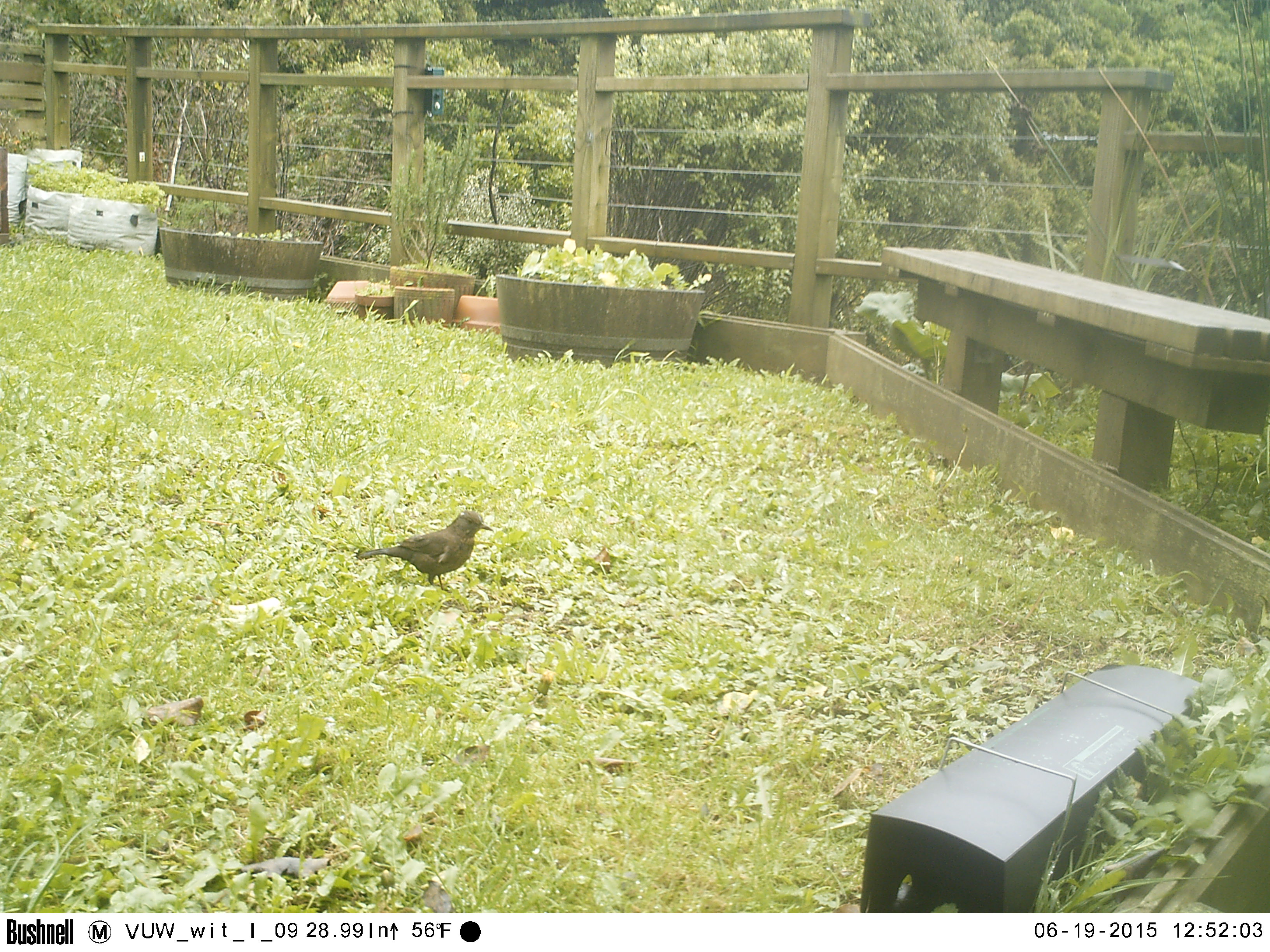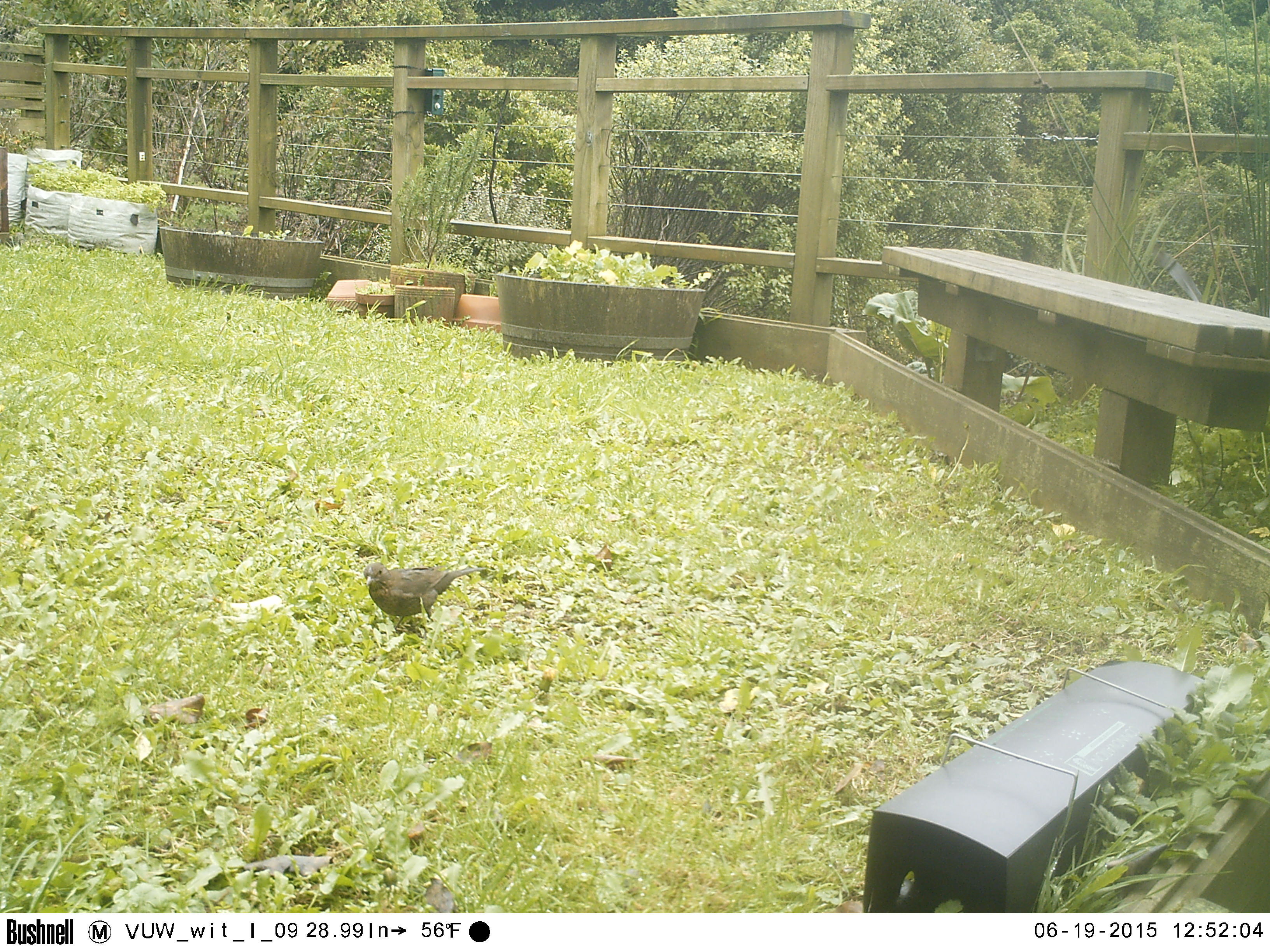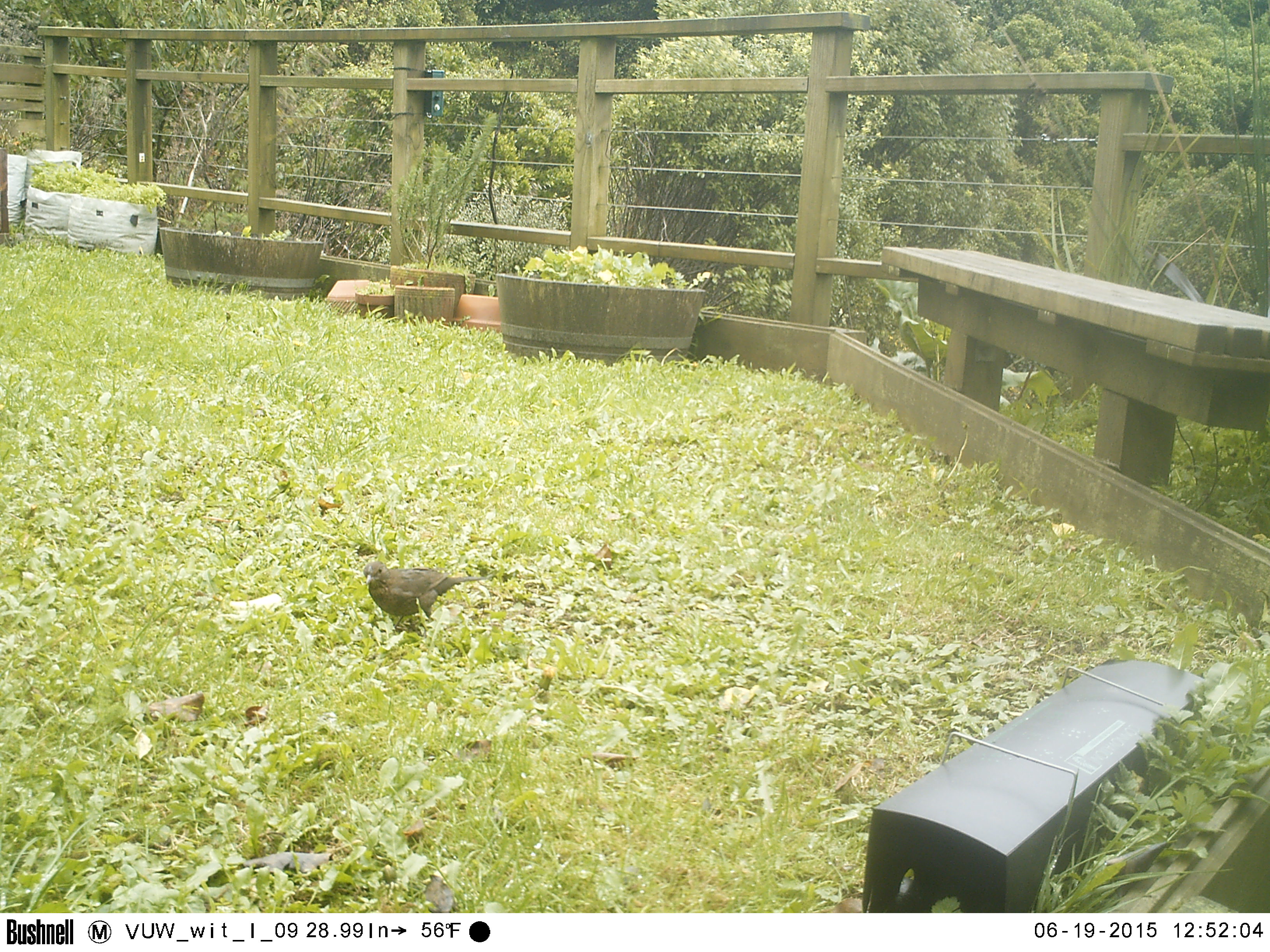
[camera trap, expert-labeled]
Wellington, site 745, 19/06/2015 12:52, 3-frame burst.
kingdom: Animalia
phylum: Chordata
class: Aves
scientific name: Aves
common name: bird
Bird (Aves).